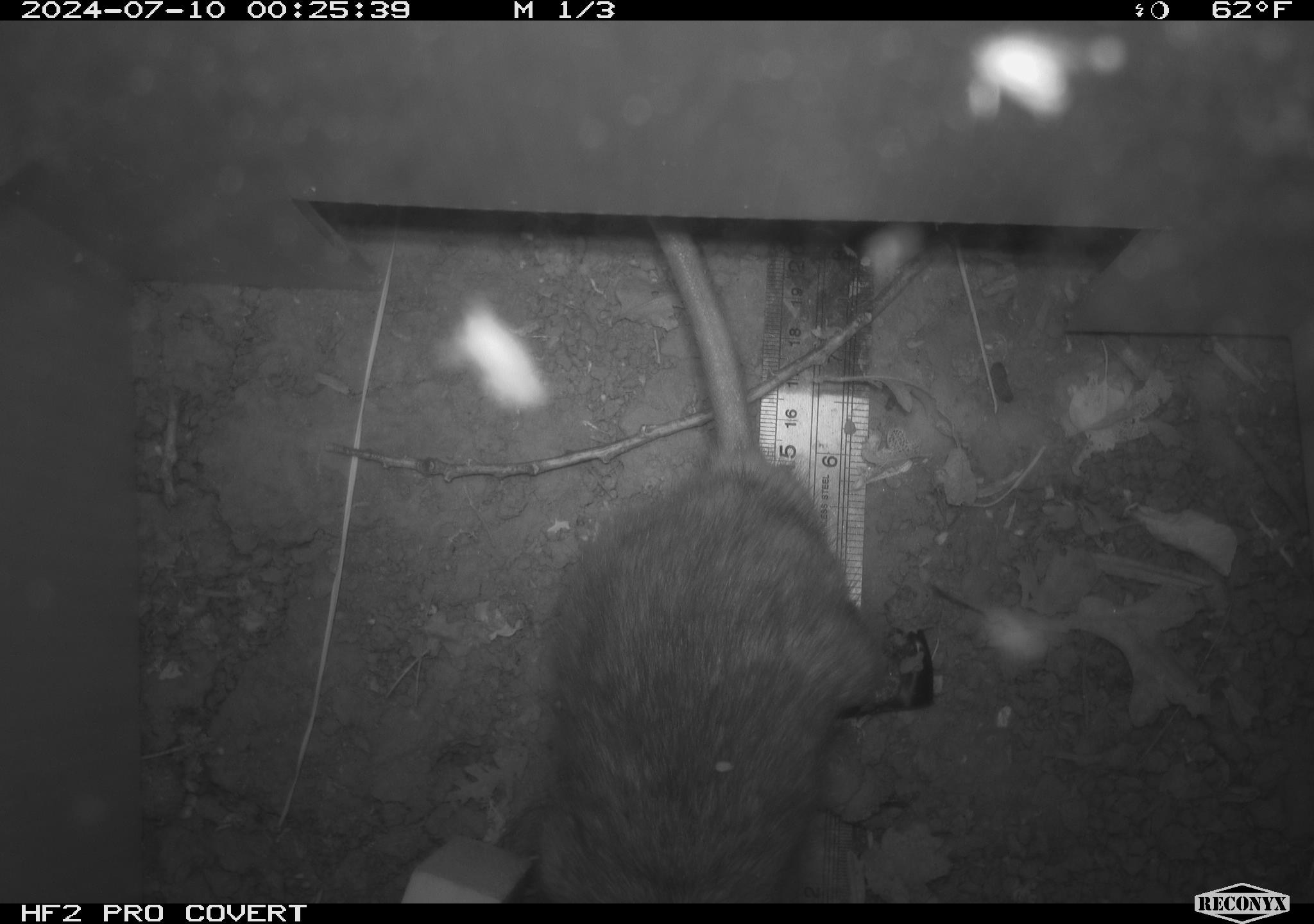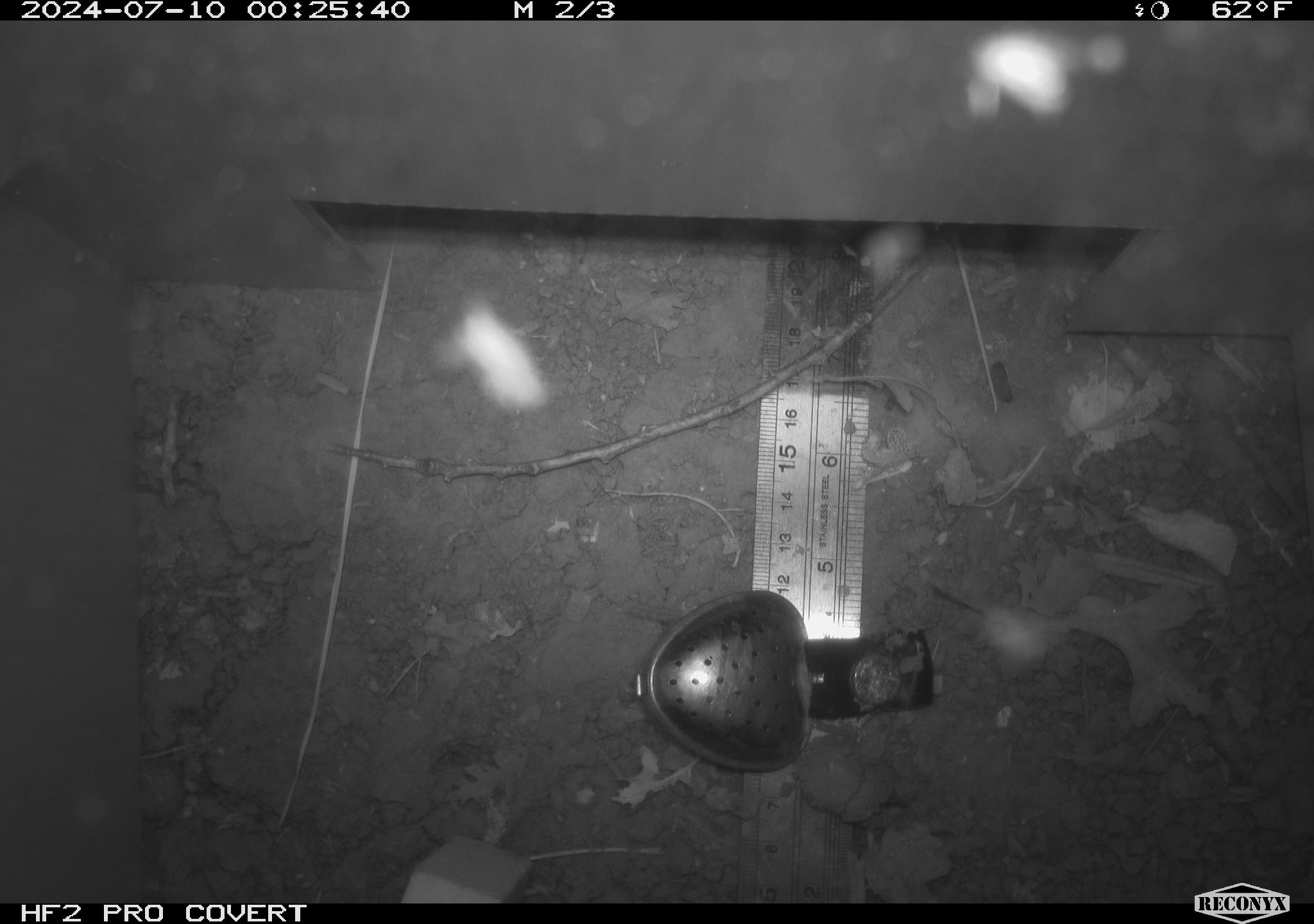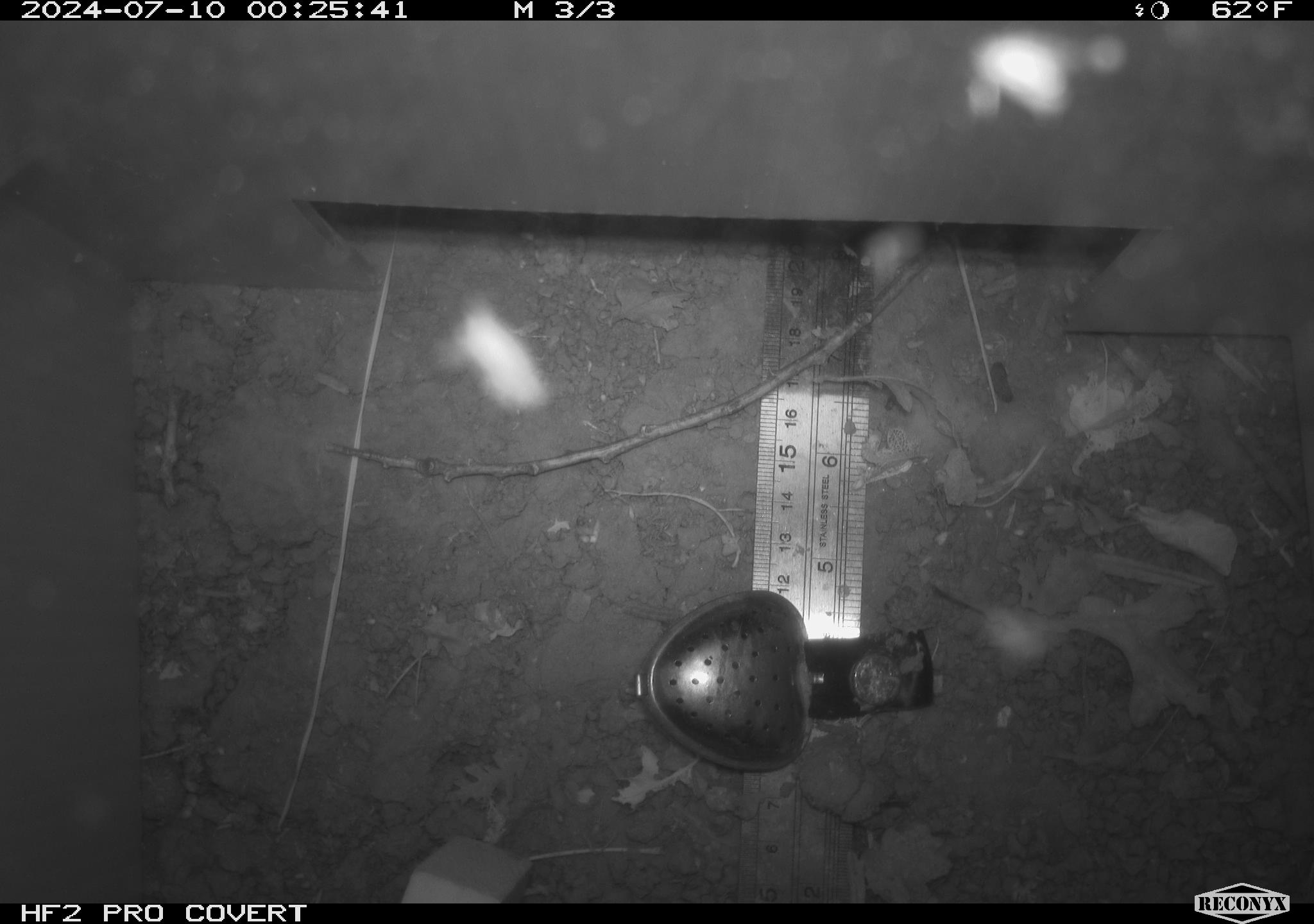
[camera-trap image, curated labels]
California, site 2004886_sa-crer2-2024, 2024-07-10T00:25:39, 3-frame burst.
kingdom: Animalia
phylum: Chordata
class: Mammalia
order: Rodentia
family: Muridae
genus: Rattus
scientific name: Rattus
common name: rat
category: rattus species